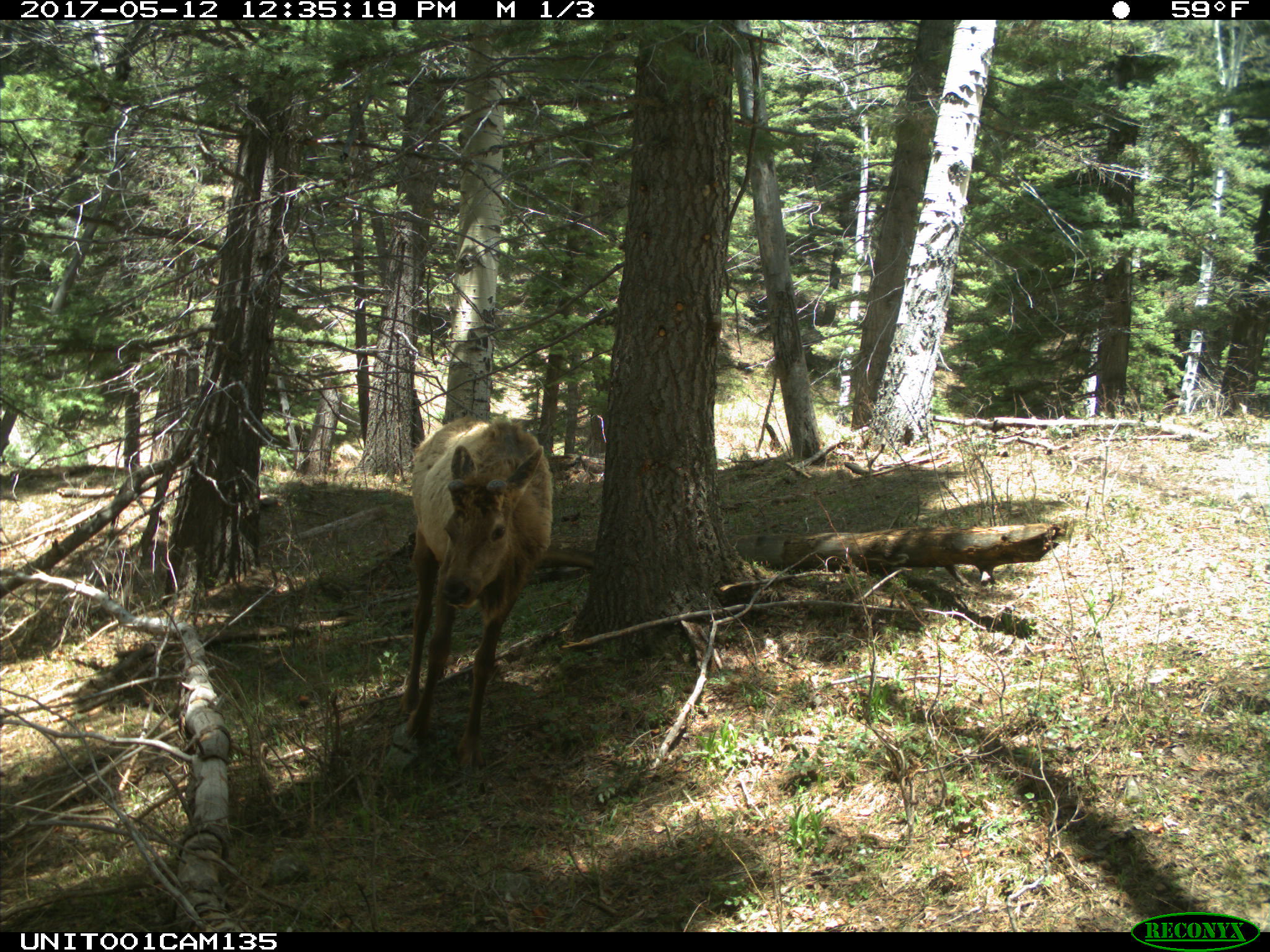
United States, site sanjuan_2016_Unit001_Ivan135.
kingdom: Animalia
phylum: Chordata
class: Mammalia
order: Artiodactyla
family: Cervidae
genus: Cervus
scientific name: Cervus elaphus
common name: red deer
Cervus elaphus (red deer).